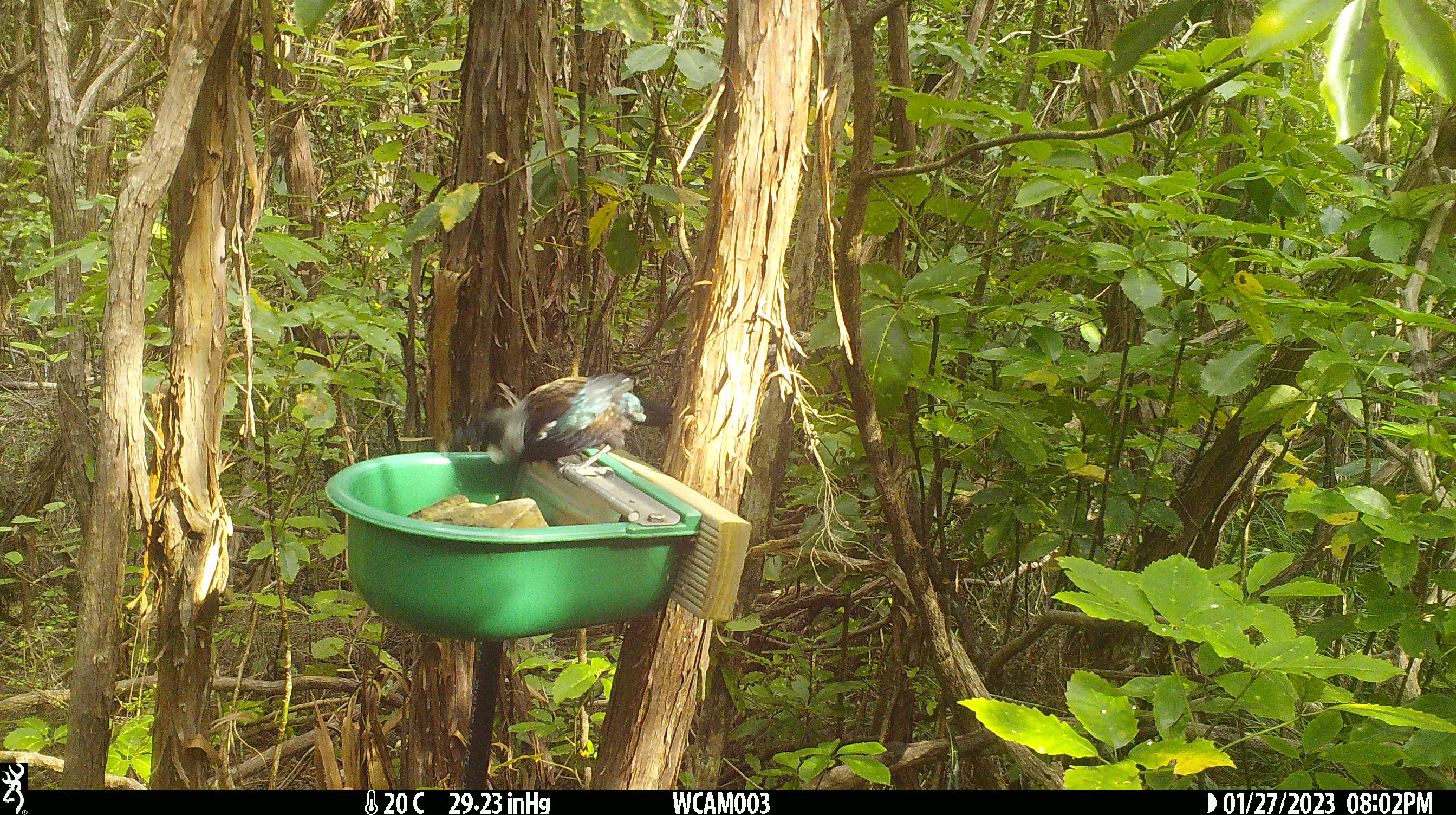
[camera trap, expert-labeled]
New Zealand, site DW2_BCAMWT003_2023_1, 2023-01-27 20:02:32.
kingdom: Animalia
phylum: Chordata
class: Aves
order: Passeriformes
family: Meliphagidae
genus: Prosthemadera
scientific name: Prosthemadera novaeseelandiae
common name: tui